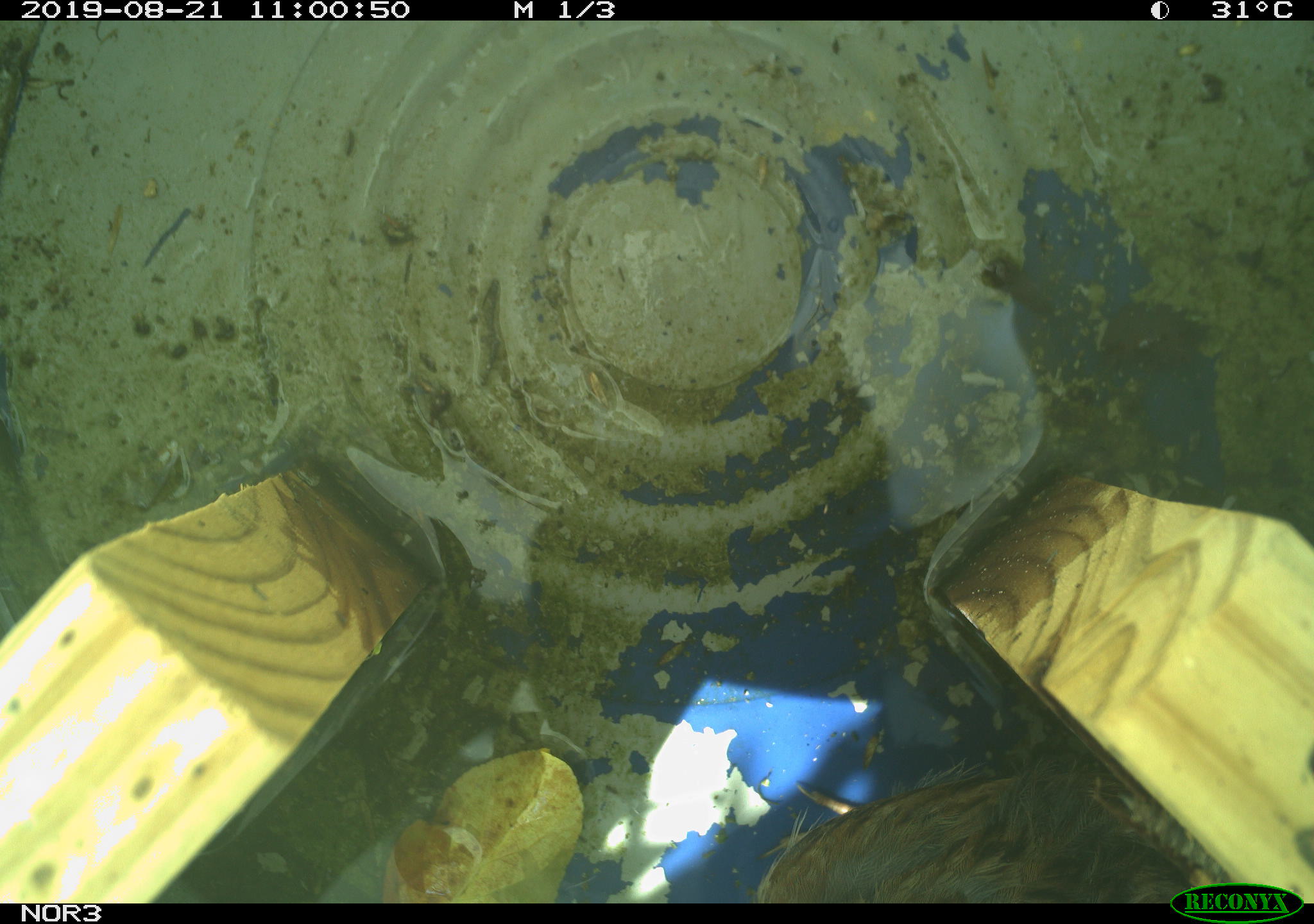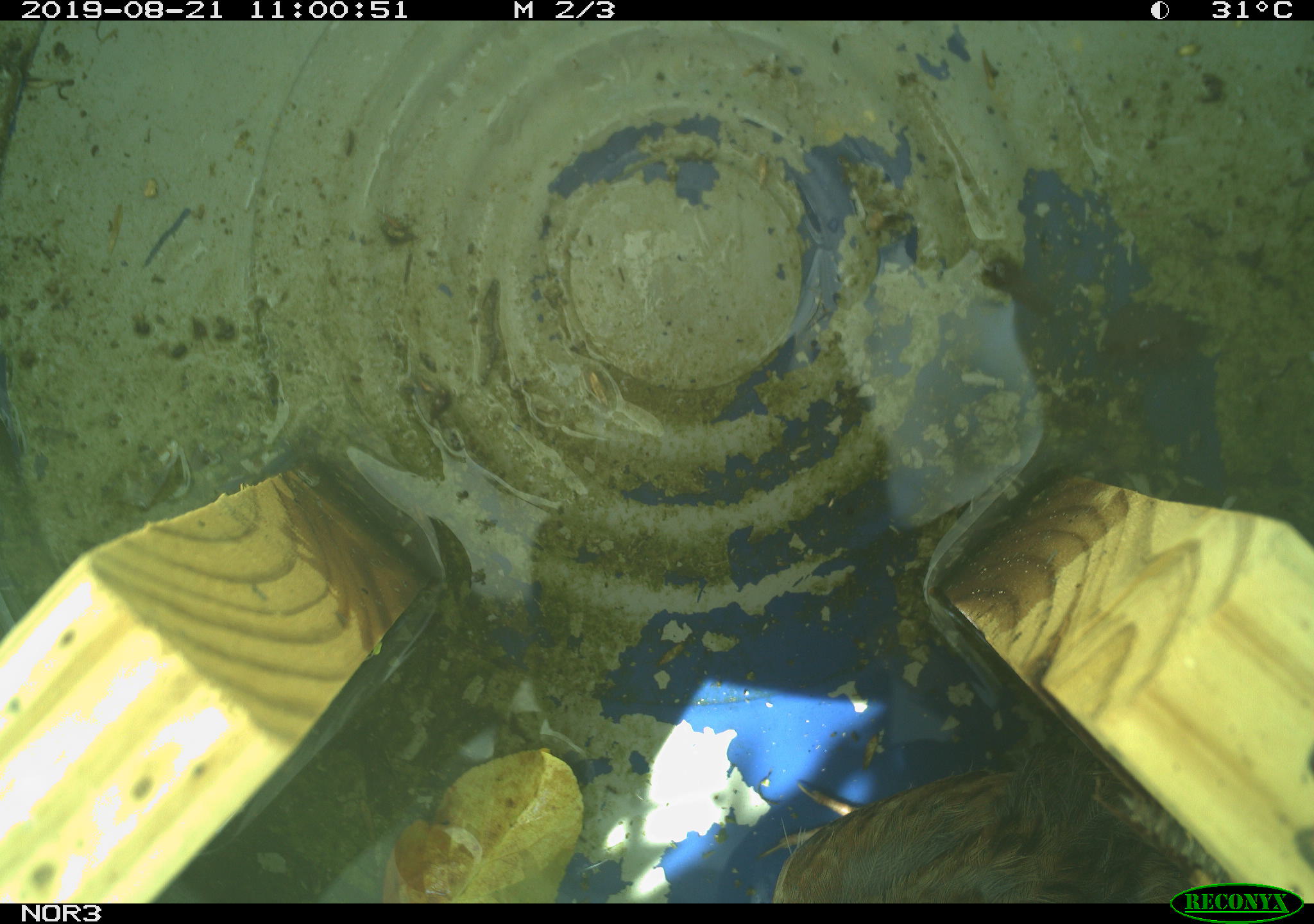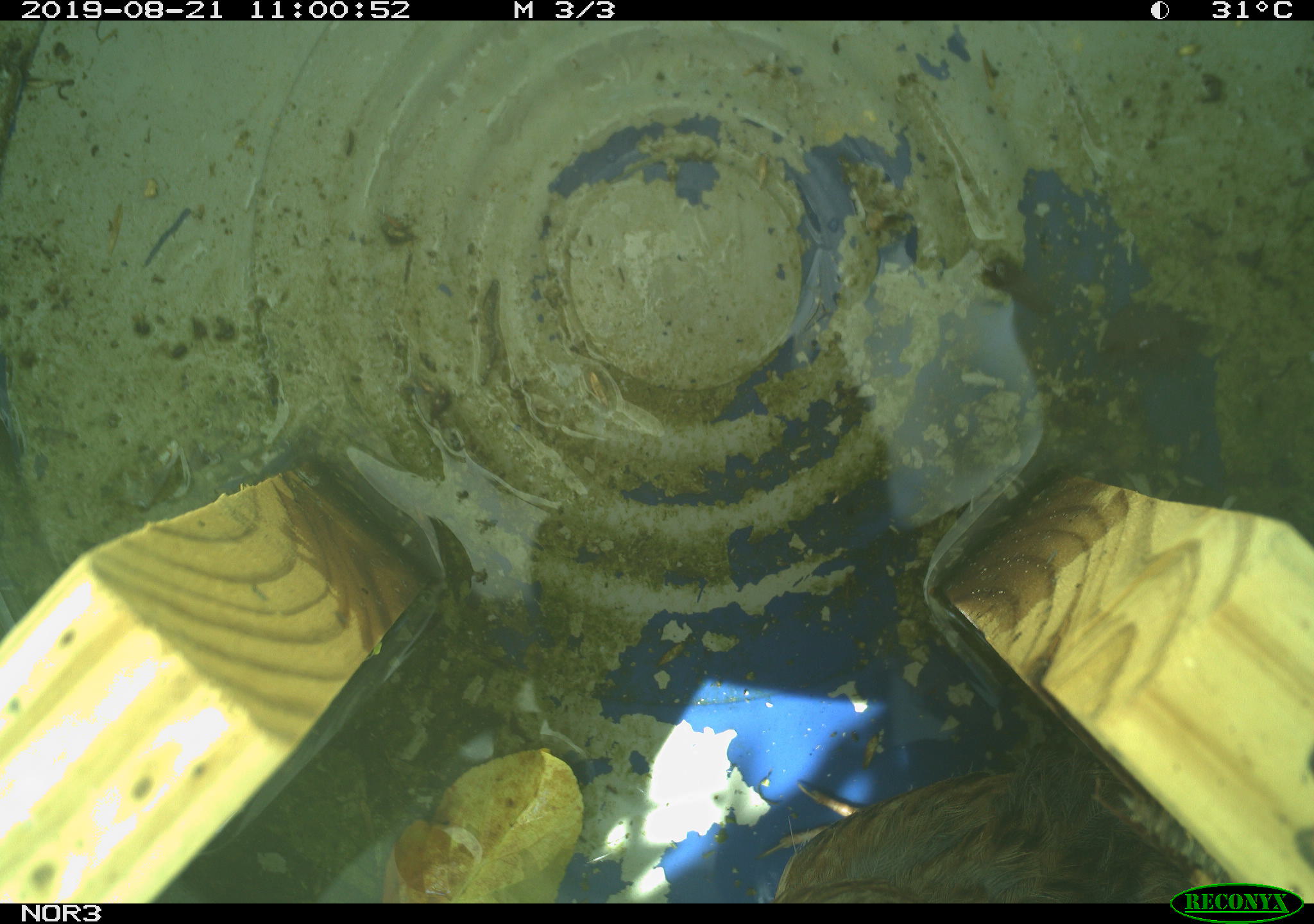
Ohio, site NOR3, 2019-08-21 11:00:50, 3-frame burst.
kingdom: Animalia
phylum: Chordata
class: Aves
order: Passeriformes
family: Passerellidae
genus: Melospiza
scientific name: Melospiza melodia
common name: song sparrow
Song sparrow (Melospiza melodia).